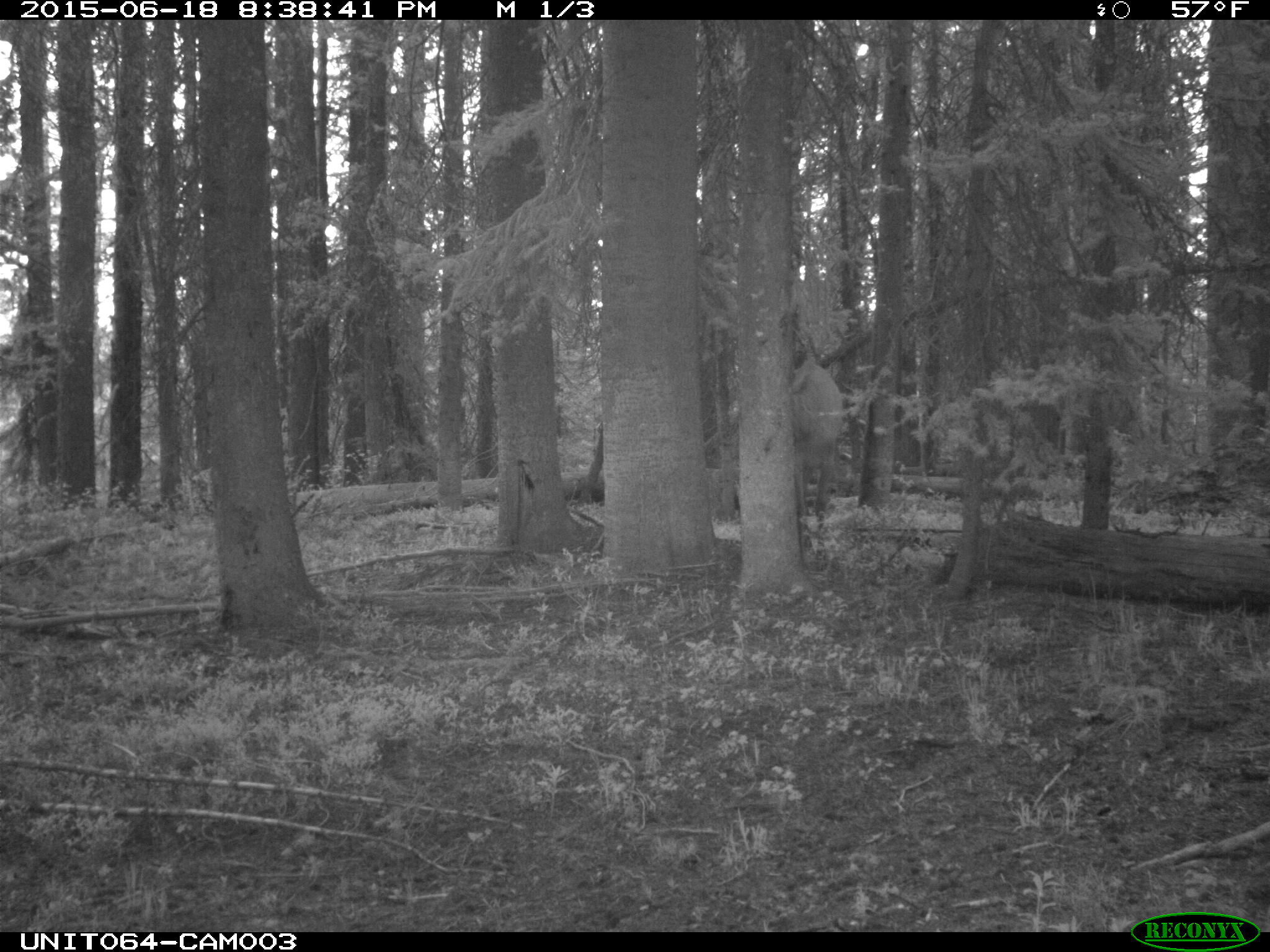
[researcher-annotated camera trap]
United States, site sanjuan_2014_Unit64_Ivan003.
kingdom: Animalia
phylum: Chordata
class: Mammalia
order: Artiodactyla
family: Cervidae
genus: Cervus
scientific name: Cervus elaphus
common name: red deer